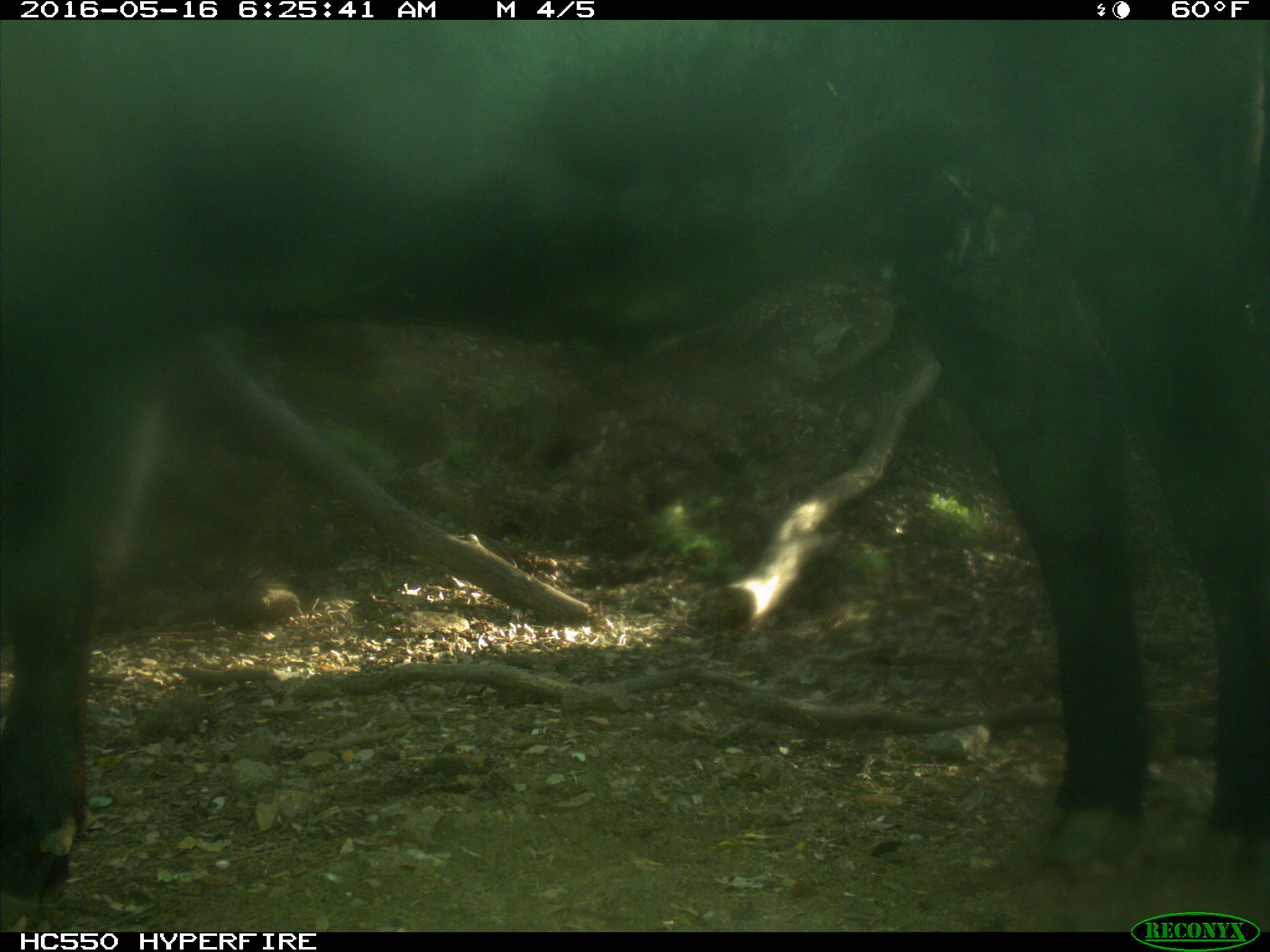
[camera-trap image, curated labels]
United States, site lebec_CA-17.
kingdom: Animalia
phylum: Chordata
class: Mammalia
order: Artiodactyla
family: Bovidae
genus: Bos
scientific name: Bos taurus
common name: domestic cow